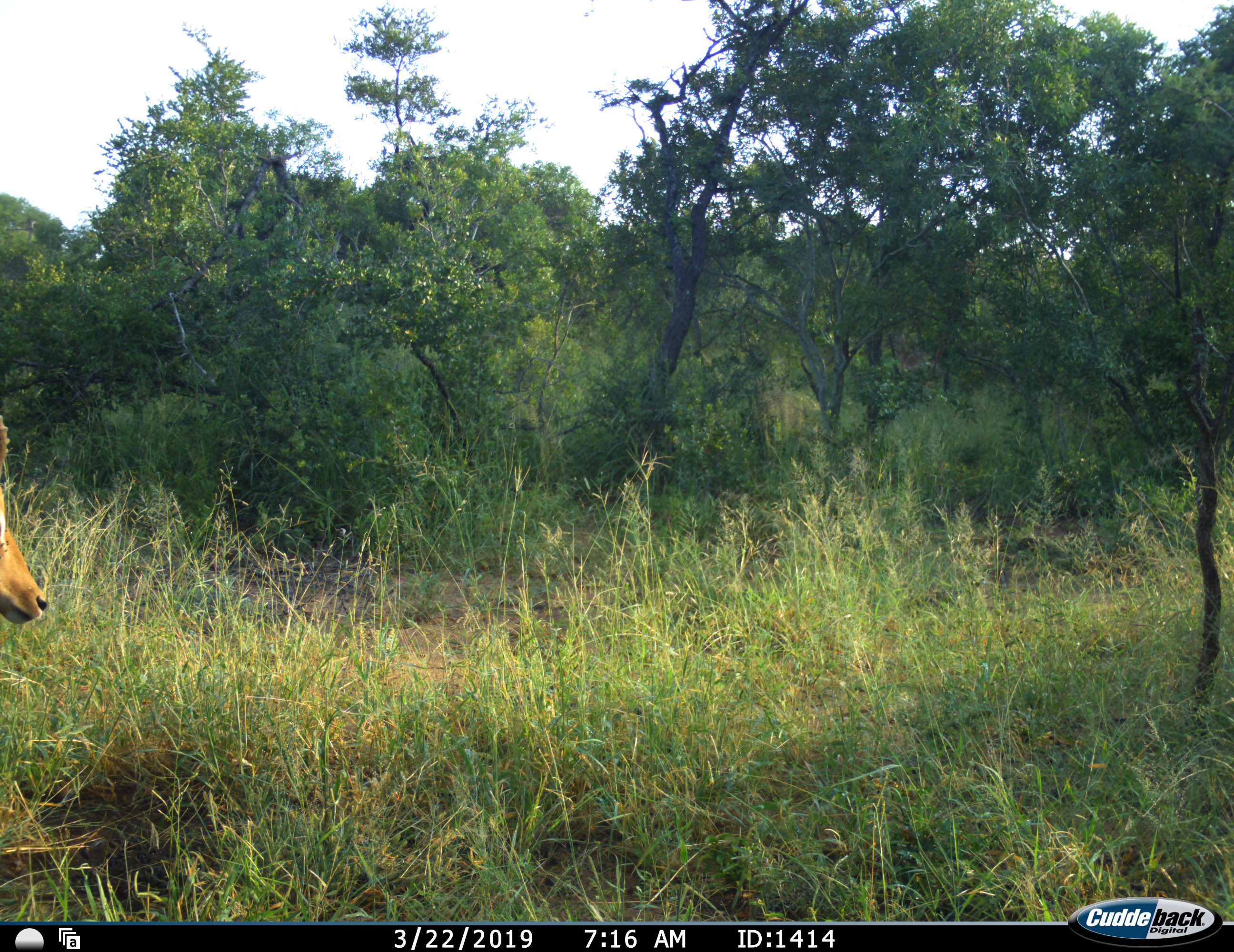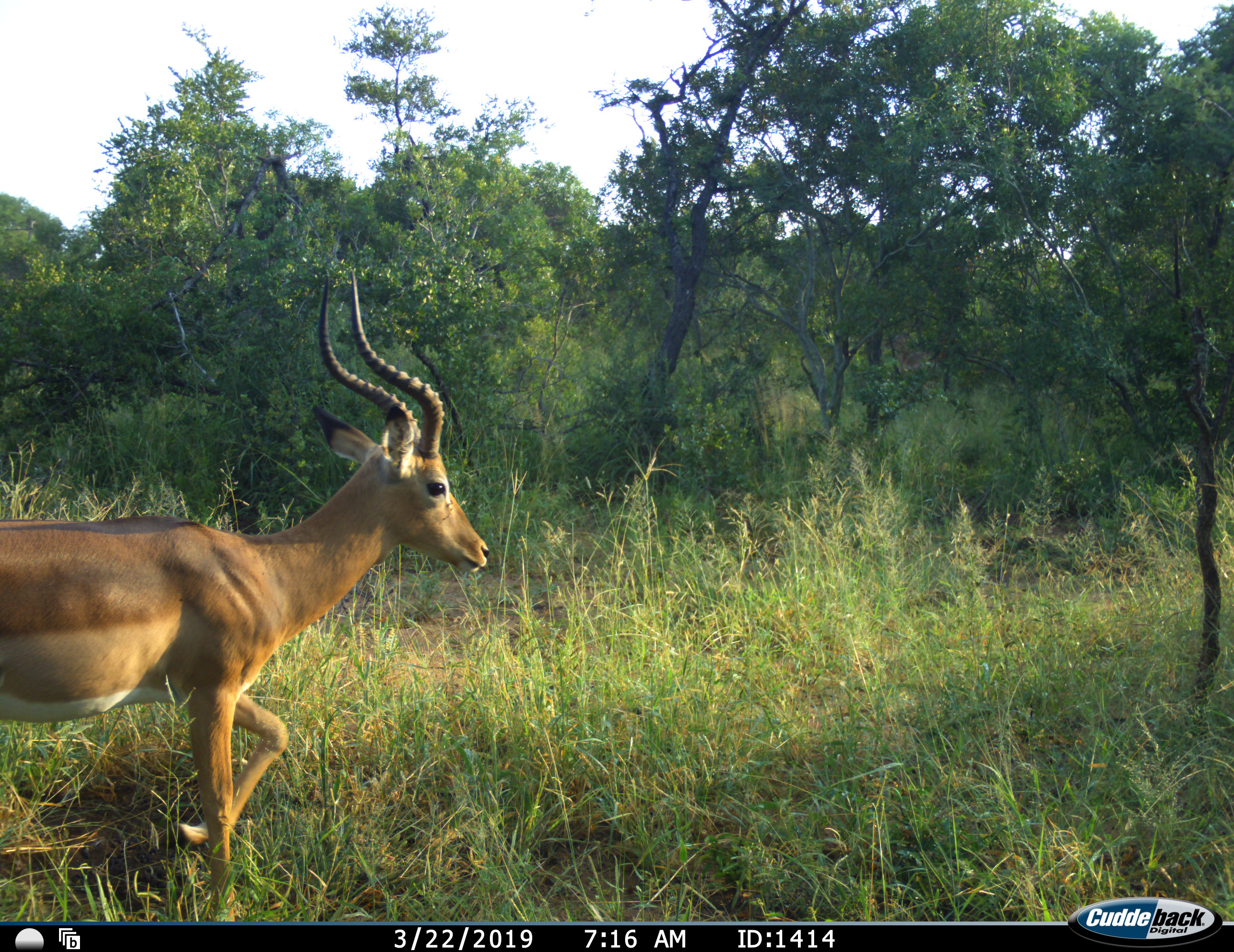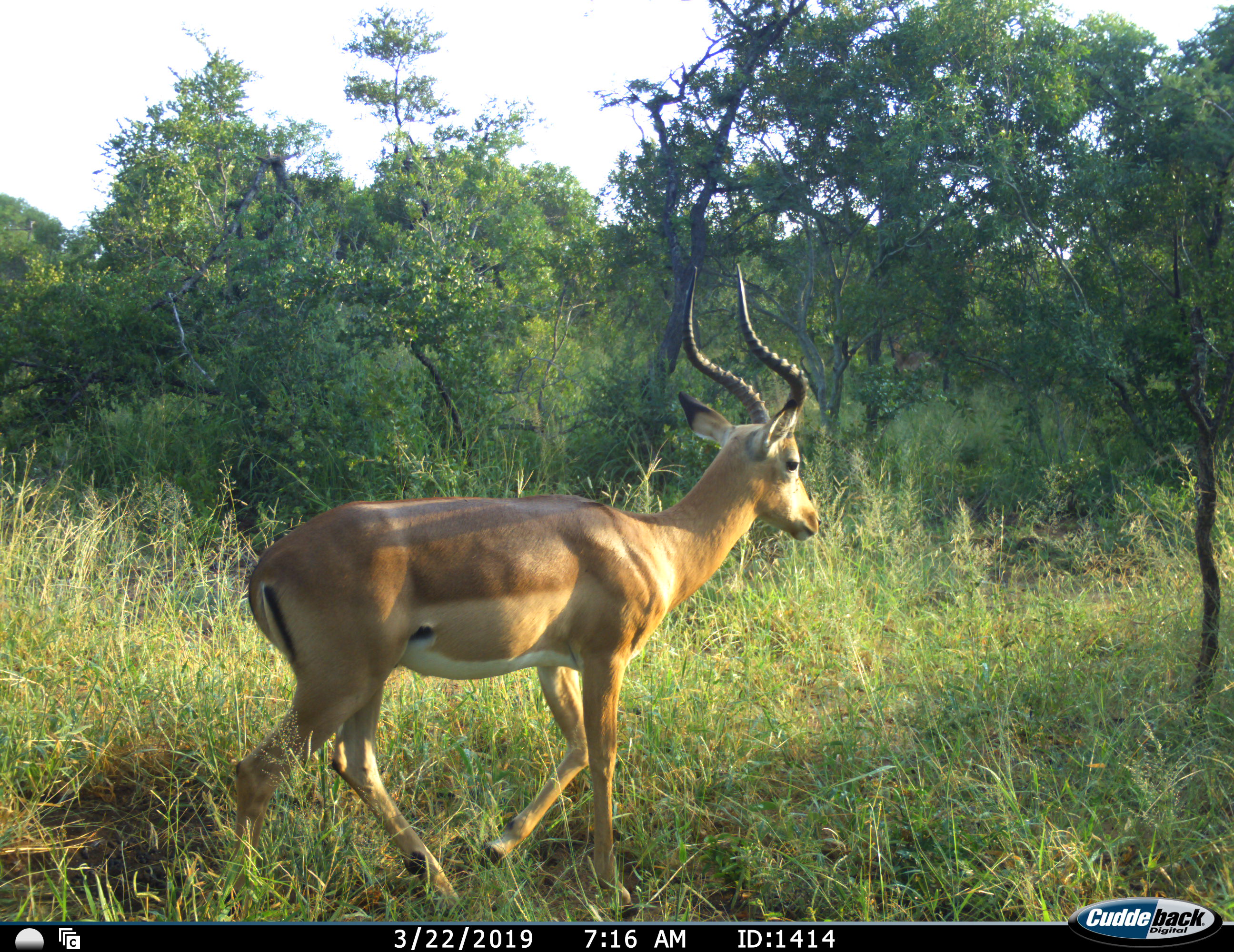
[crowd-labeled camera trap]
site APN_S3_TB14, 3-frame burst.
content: unidentified animal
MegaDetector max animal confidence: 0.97